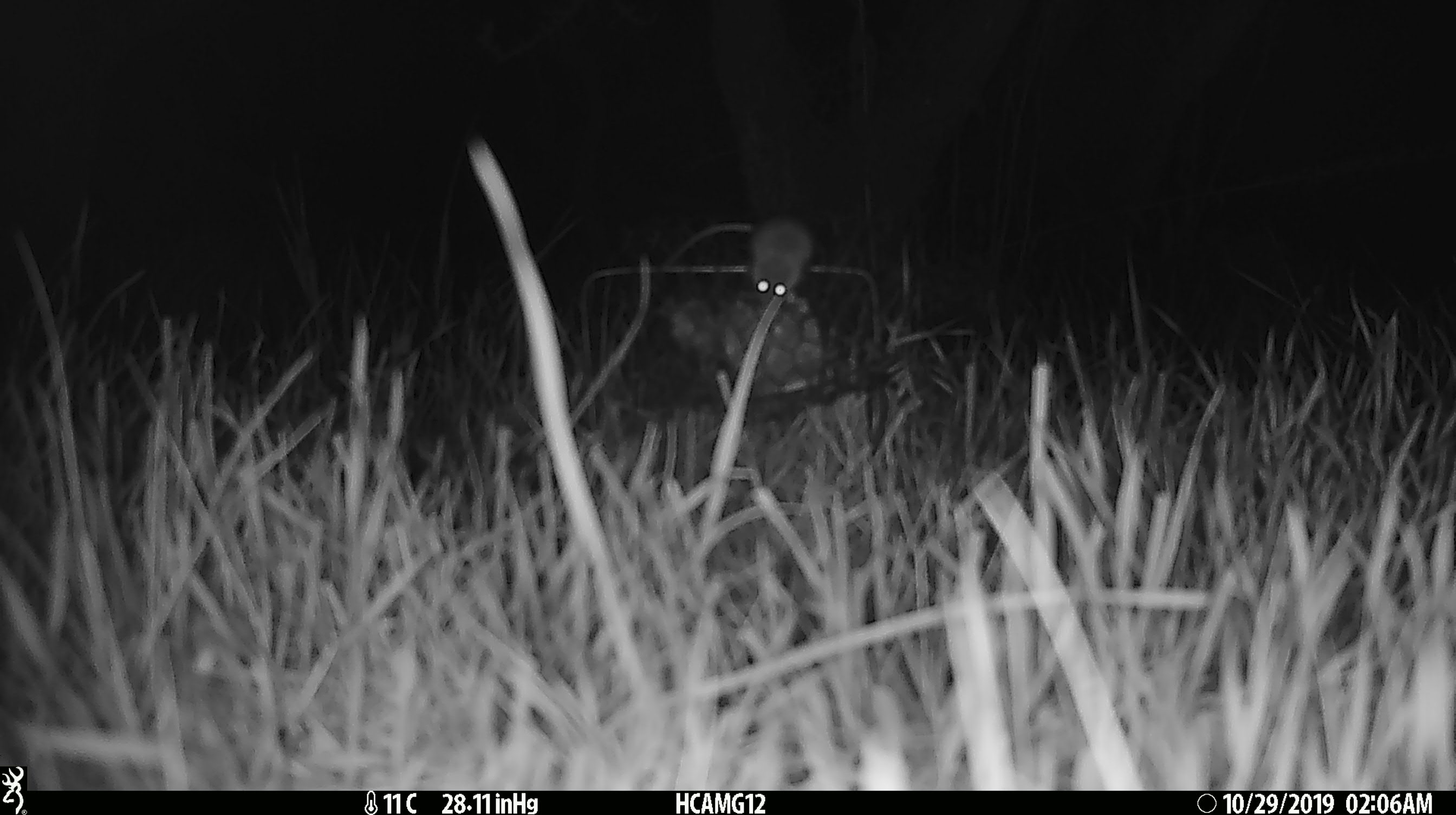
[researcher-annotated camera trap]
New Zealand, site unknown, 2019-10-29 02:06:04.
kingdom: Animalia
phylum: Chordata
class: Mammalia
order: Rodentia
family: Muridae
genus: Mus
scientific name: Mus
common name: mouse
Mouse (Mus).